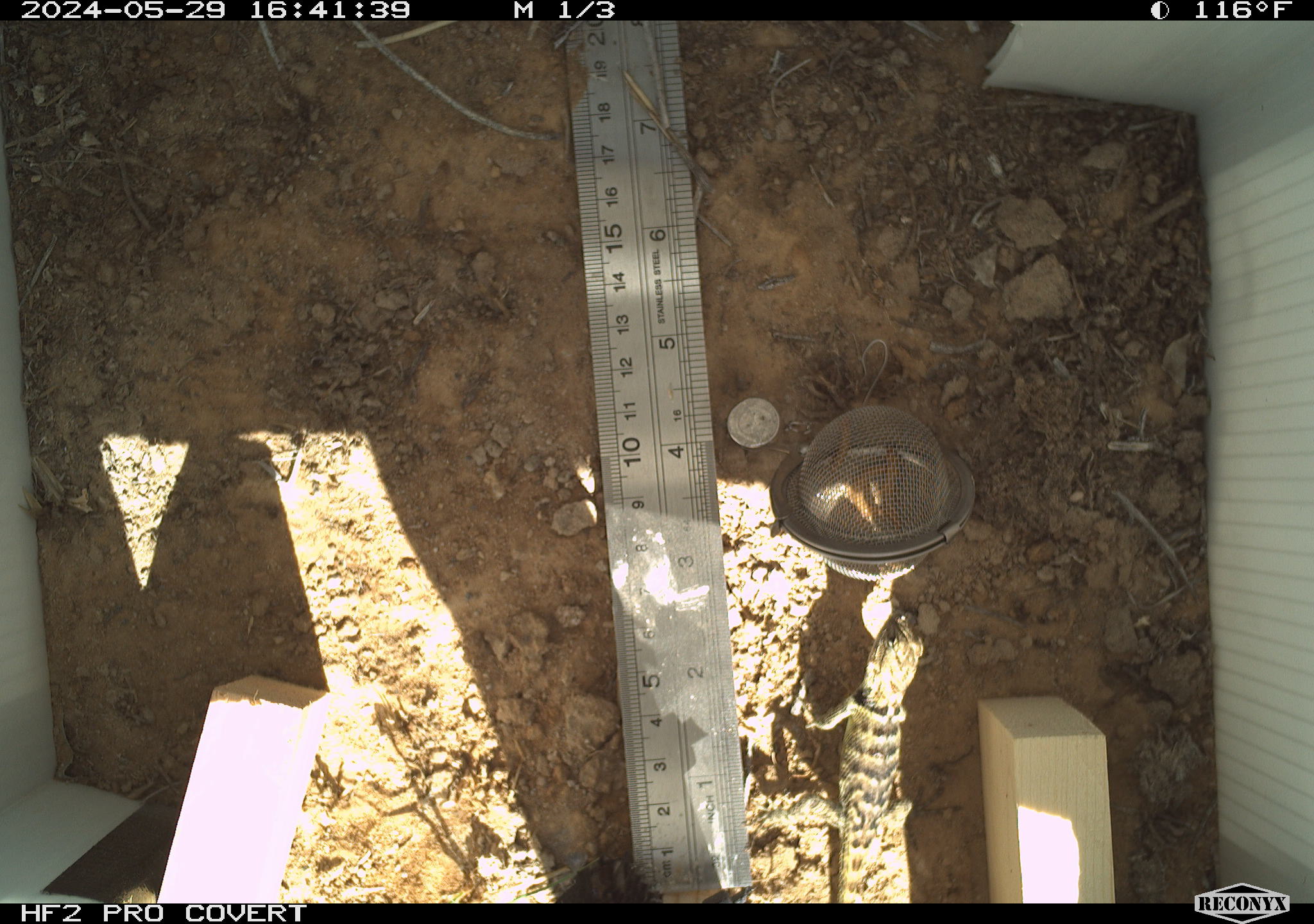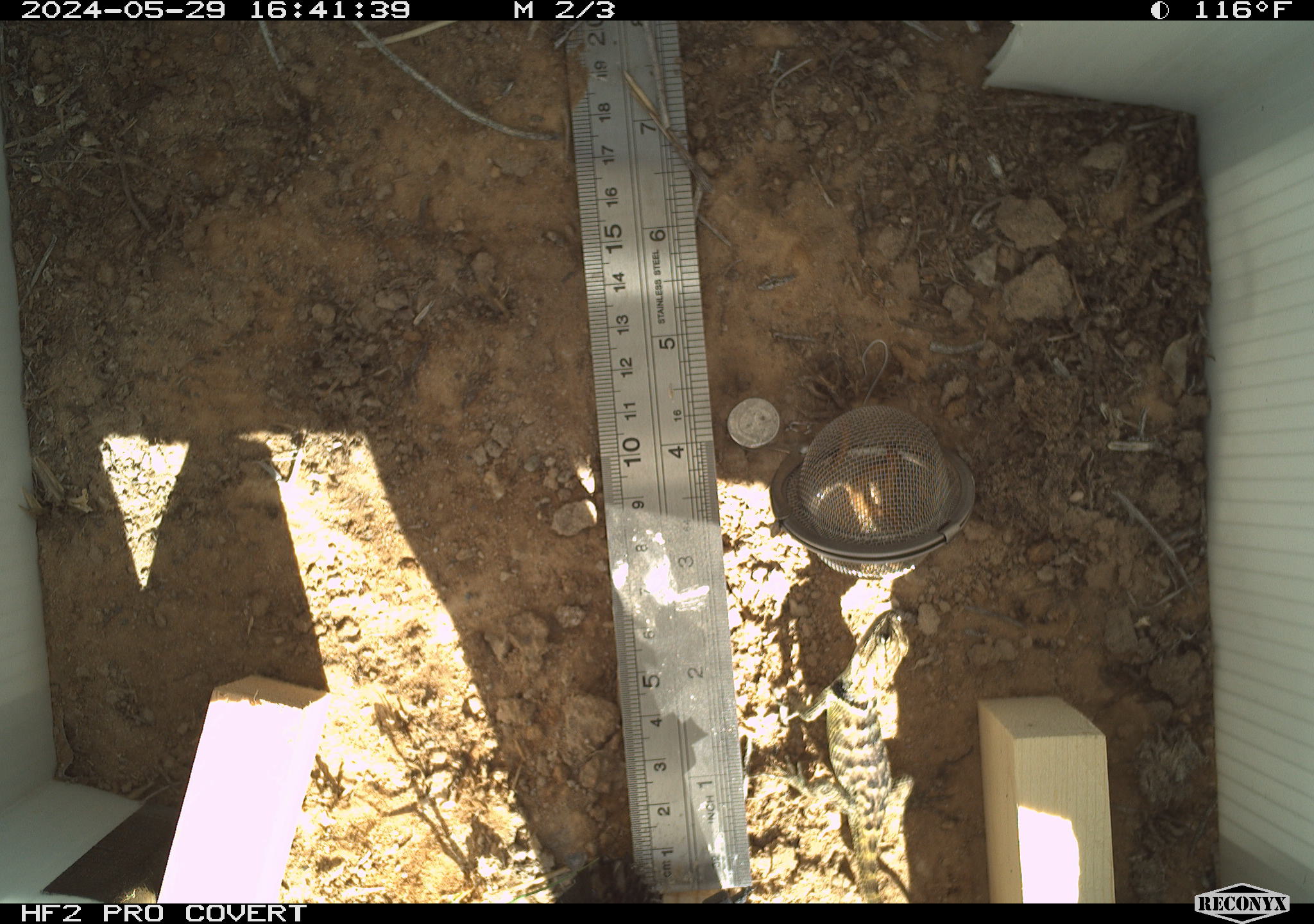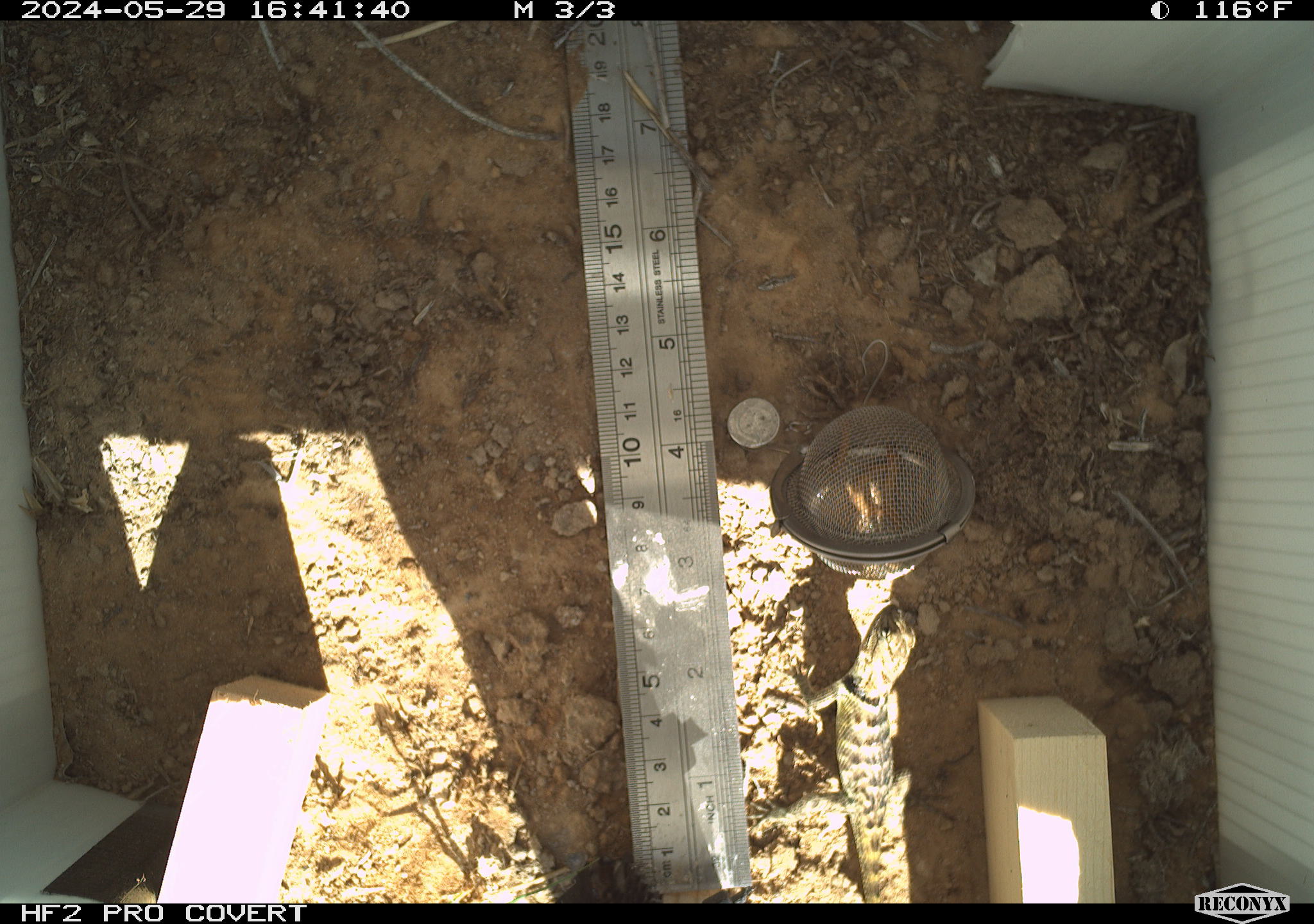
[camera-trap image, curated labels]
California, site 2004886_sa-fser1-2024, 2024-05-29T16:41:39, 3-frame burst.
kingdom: Animalia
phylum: Chordata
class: Reptilia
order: Squamata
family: Phrynosomatidae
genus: Sceloporus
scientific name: Sceloporus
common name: spiny lizards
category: sceloporus species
Sceloporus species (spiny lizards) (Sceloporus).